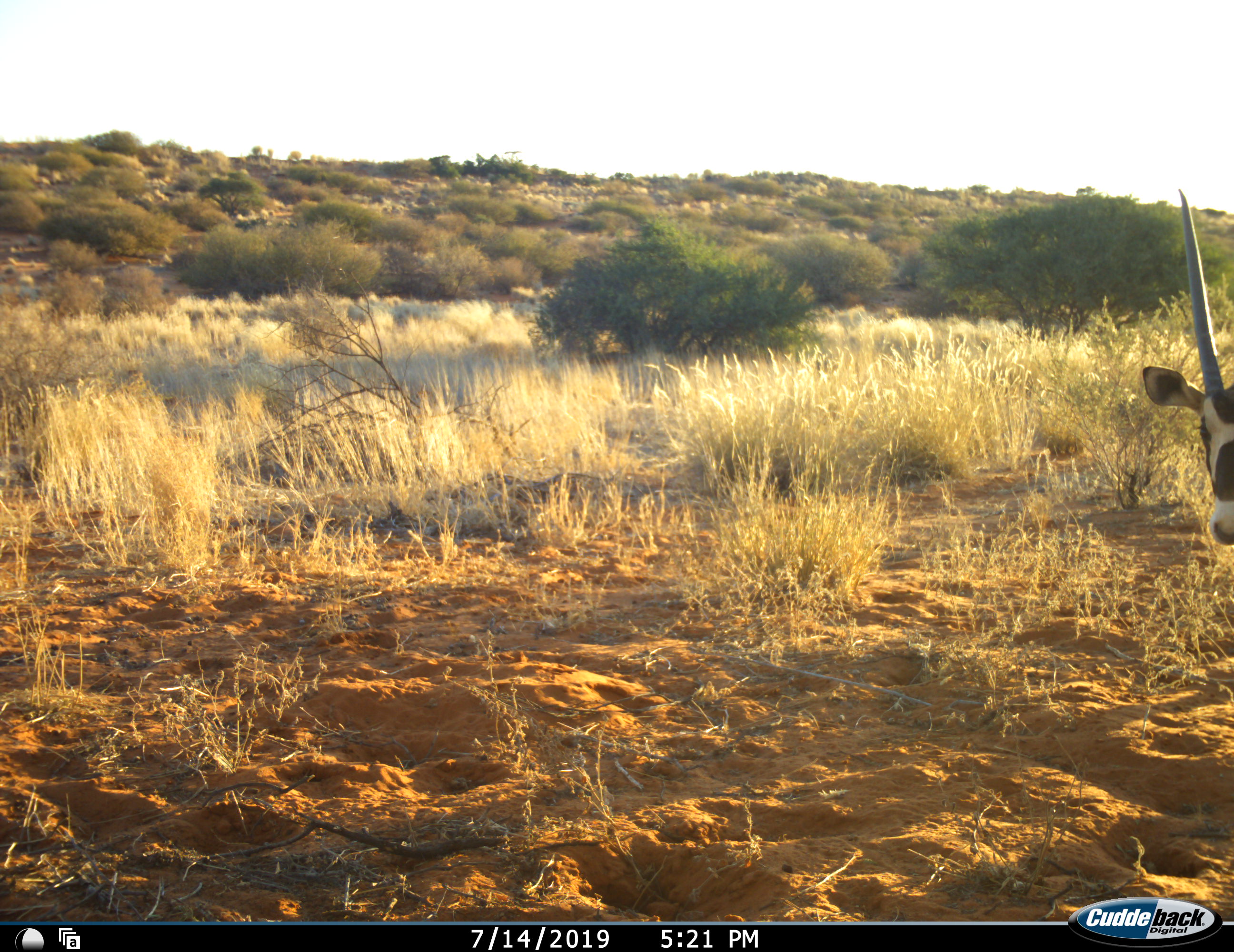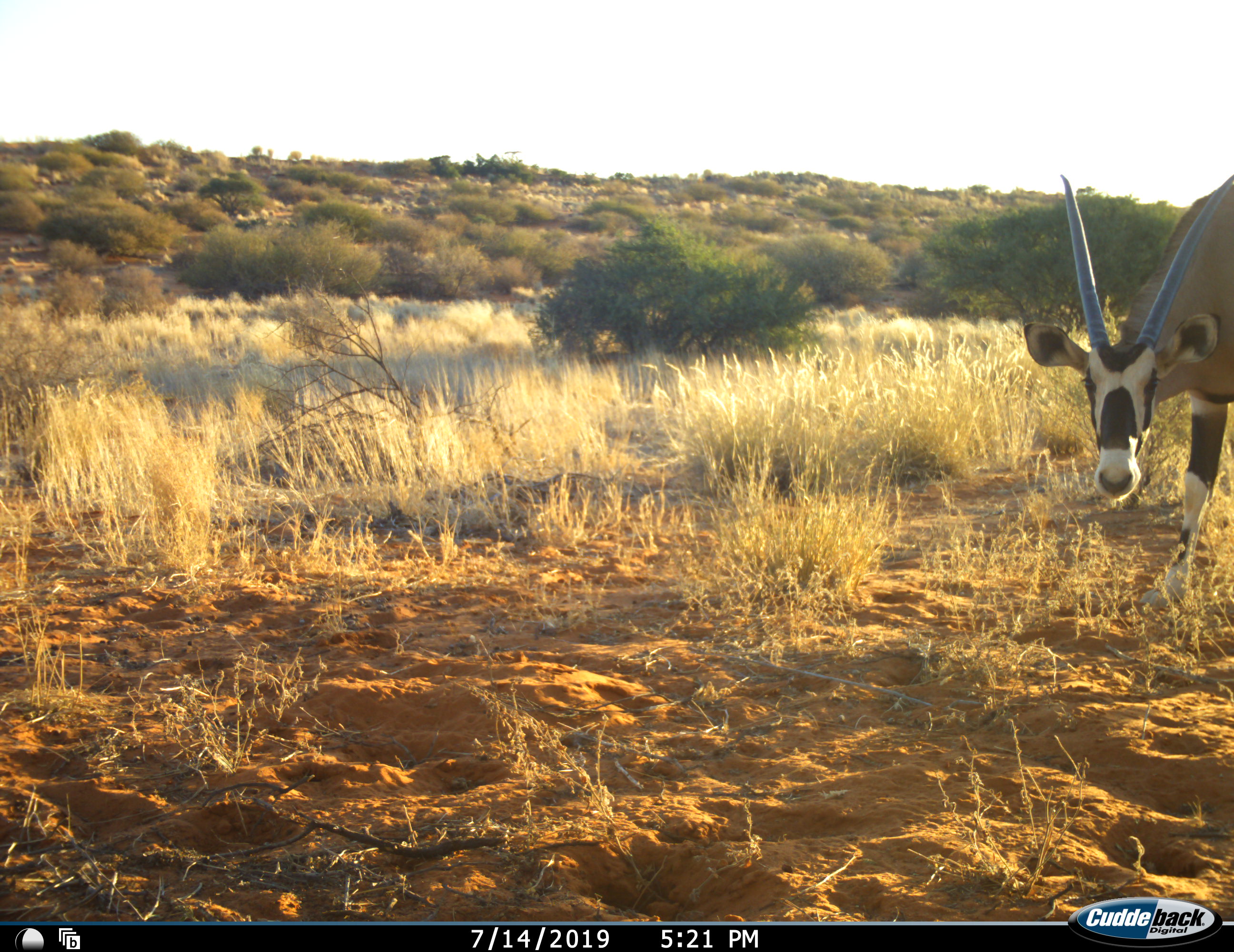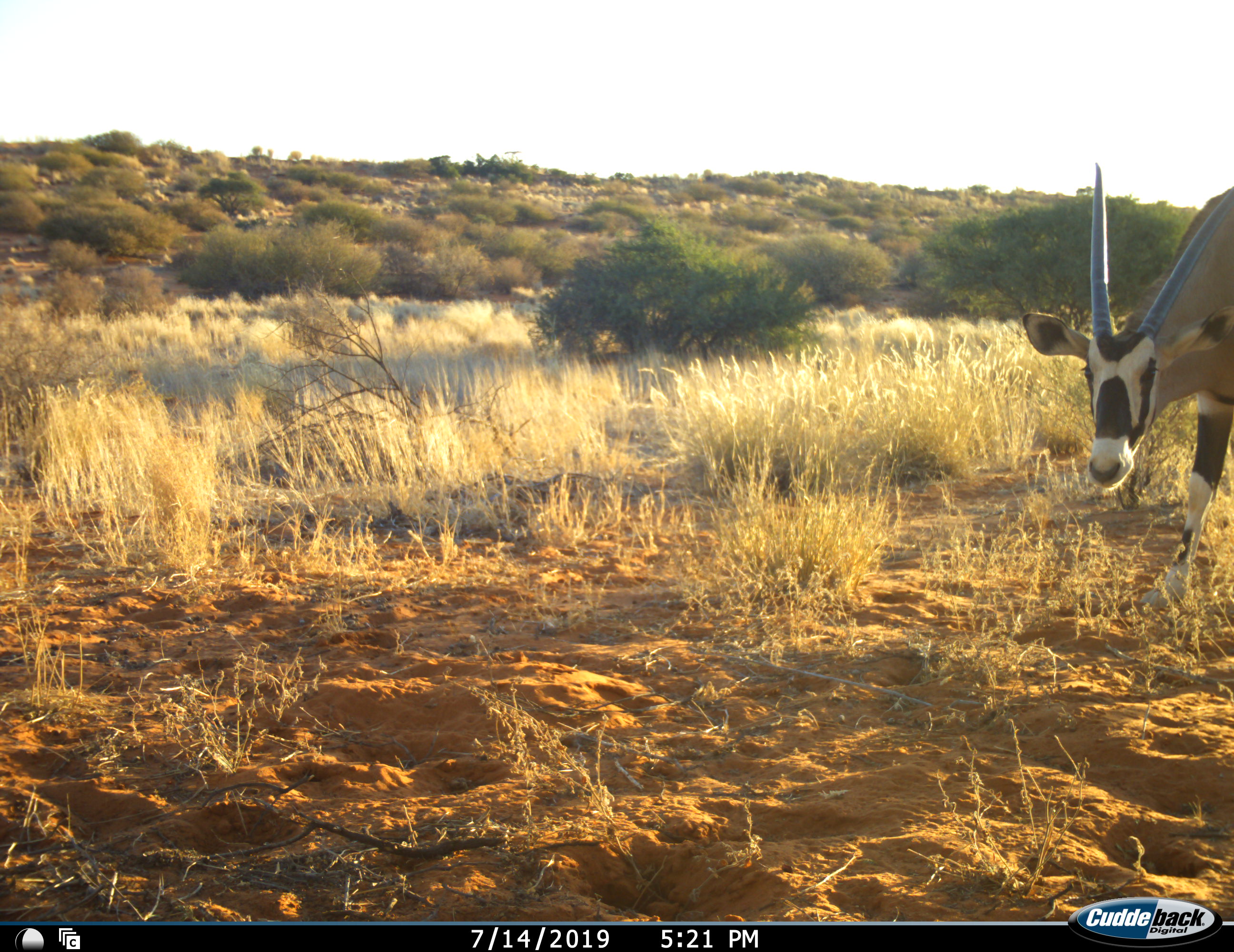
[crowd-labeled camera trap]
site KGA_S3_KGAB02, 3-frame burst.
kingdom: Animalia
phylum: Chordata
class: Mammalia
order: Artiodactyla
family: Bovidae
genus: Oryx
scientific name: Oryx gazella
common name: gemsbok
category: oryx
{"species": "oryx (gemsbok) (Oryx gazella)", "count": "1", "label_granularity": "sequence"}